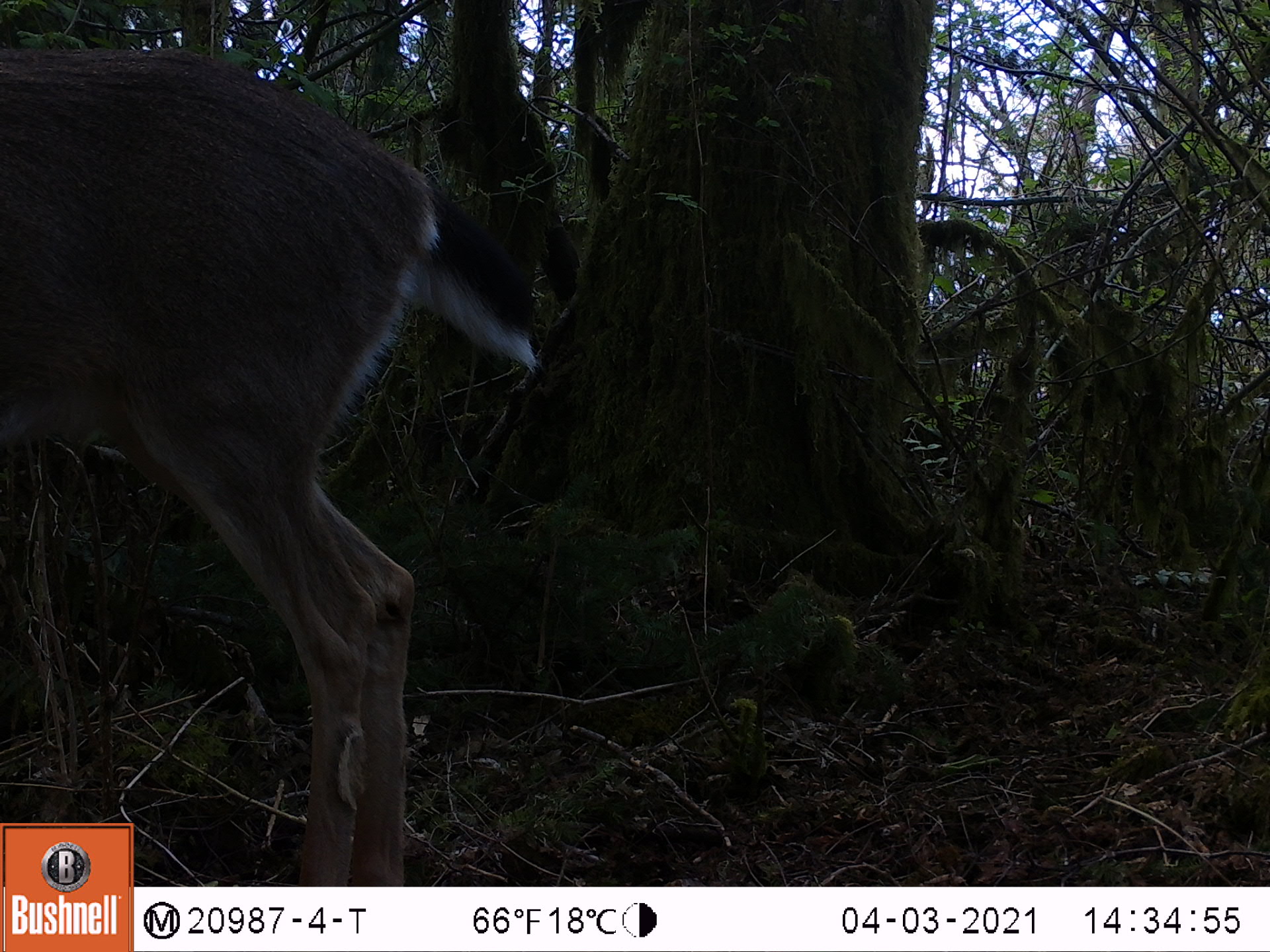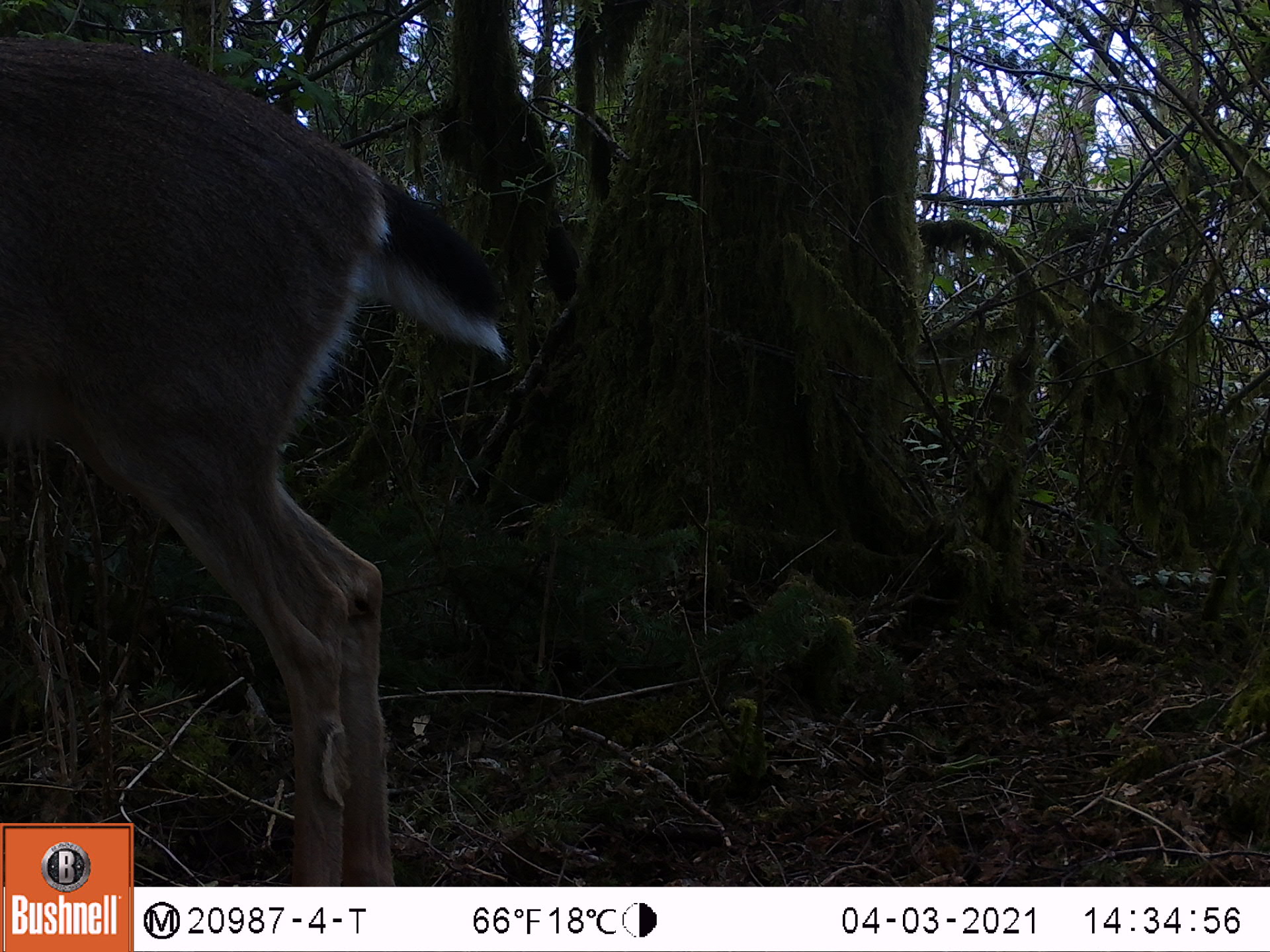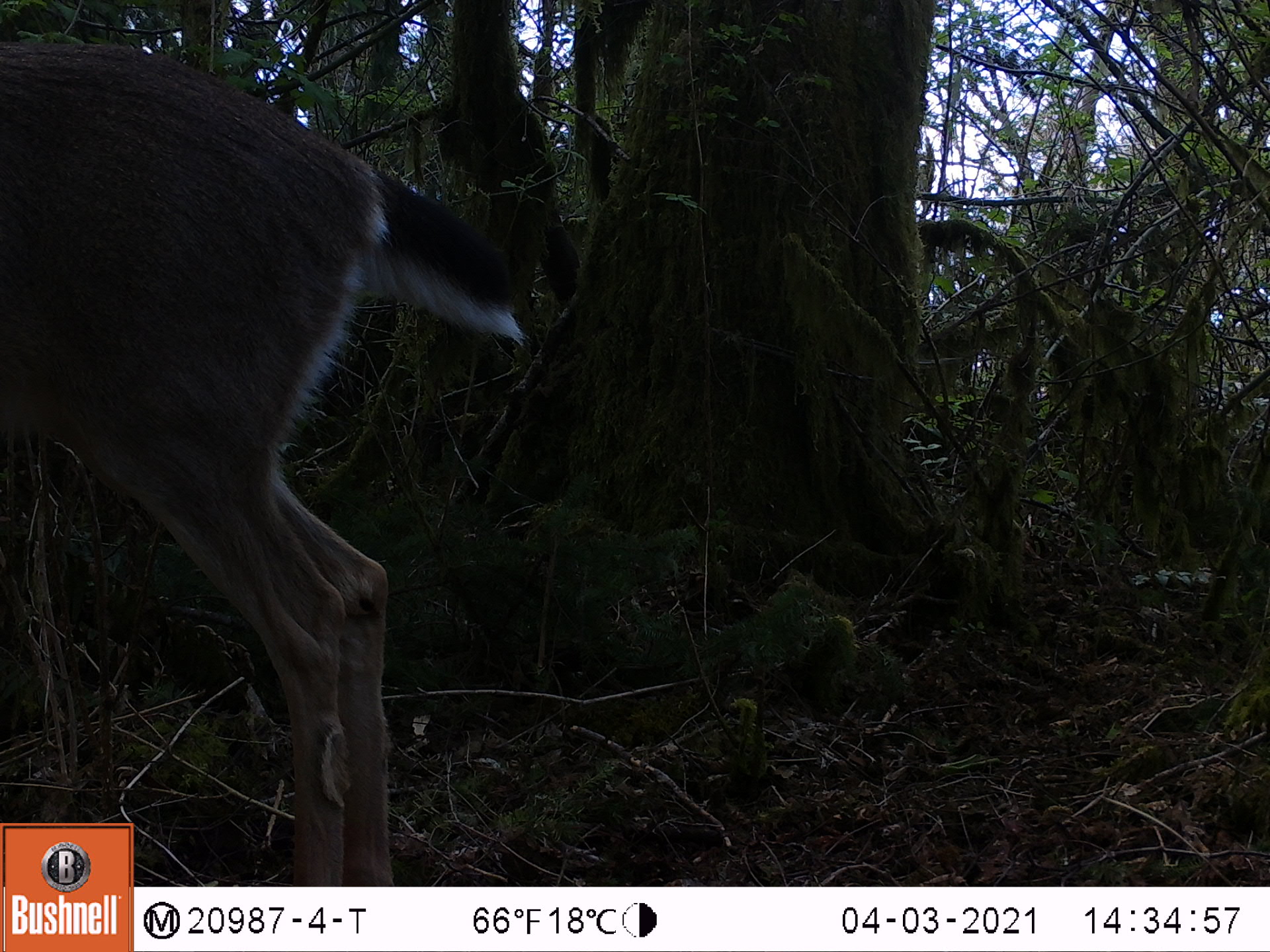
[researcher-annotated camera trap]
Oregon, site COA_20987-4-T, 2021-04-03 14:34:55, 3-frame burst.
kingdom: Animalia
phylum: Chordata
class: Mammalia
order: Artiodactyla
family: Cervidae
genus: Odocoileus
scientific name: Odocoileus hemionus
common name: black-tailed deer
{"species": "black-tailed deer (Odocoileus hemionus)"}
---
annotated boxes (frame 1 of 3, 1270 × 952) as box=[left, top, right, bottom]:
black-tailed deer: box=[3, 41, 550, 821]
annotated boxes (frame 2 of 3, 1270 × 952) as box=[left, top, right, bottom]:
black-tailed deer: box=[3, 28, 522, 821]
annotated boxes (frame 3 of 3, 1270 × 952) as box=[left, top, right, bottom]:
black-tailed deer: box=[2, 39, 531, 816]